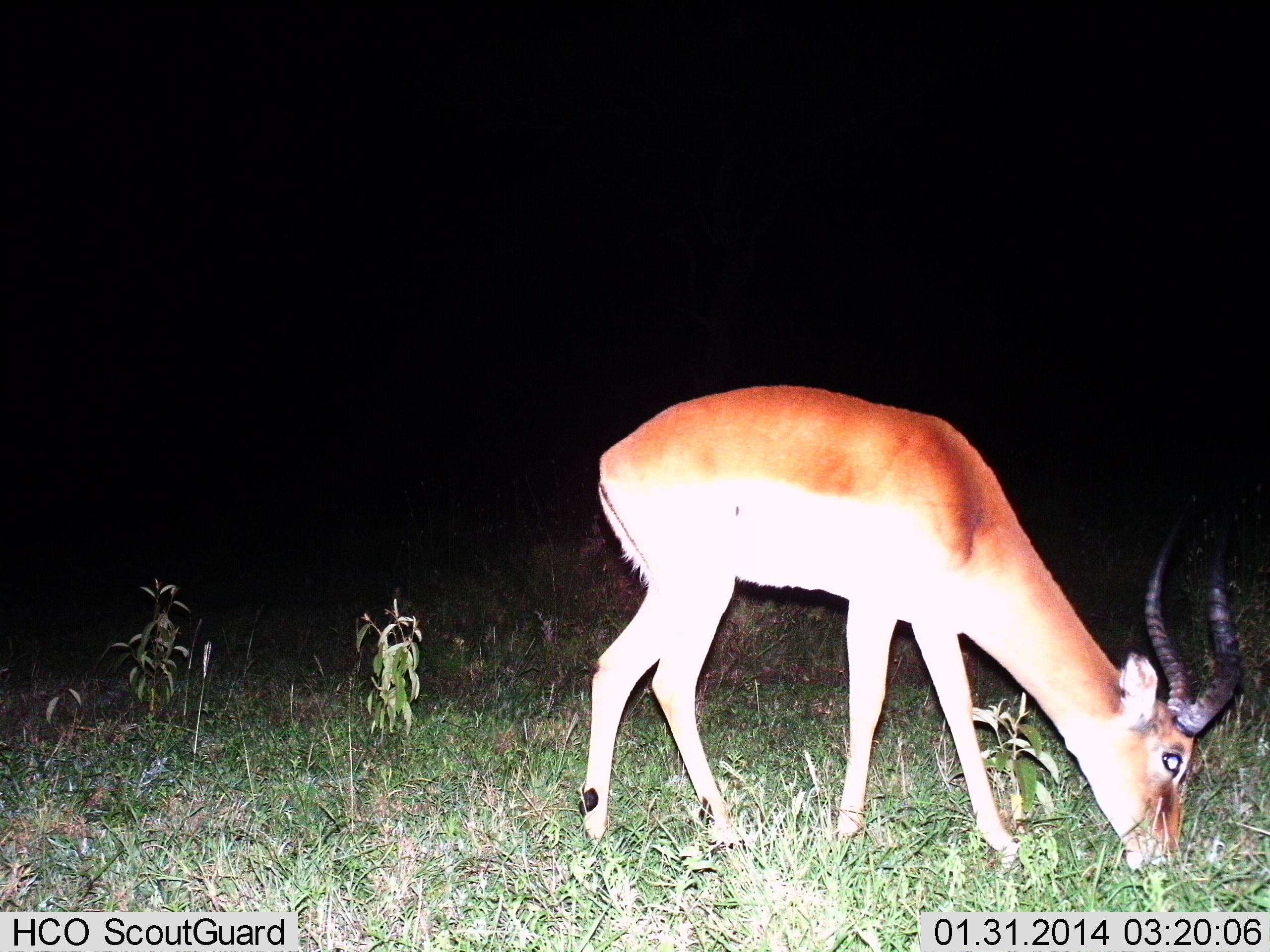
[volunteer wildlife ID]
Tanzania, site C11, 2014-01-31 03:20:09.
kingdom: Animalia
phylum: Chordata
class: Mammalia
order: Artiodactyla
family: Bovidae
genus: Aepyceros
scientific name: Aepyceros melampus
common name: impala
Impala (Aepyceros melampus), count 1. Behavior (volunteer vote fractions): standing 20%, resting 0%, moving 0%, interacting 0%. Young present (vote fraction): 0%. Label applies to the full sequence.